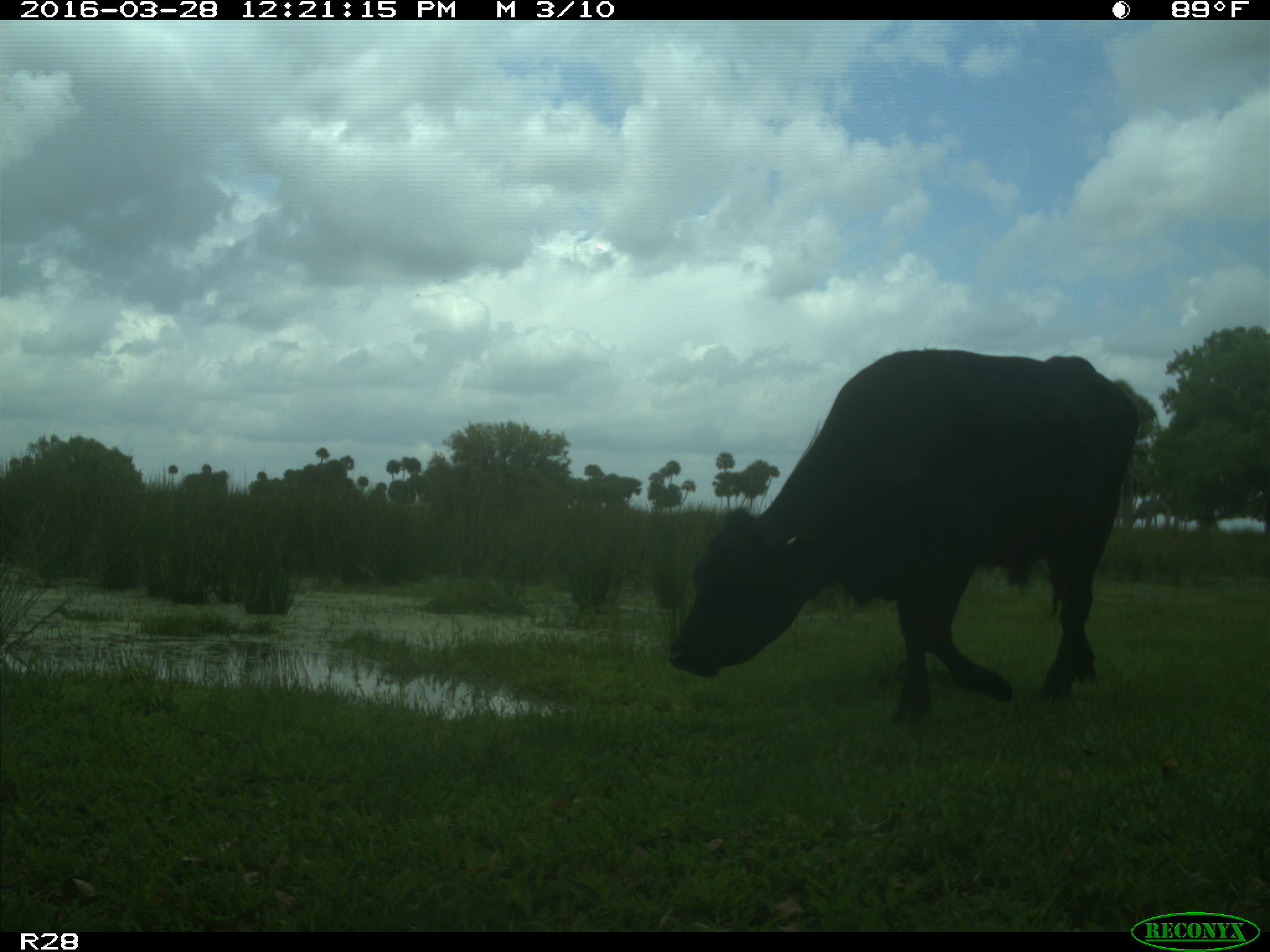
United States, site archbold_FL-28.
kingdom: Animalia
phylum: Chordata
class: Mammalia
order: Artiodactyla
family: Bovidae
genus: Bos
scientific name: Bos taurus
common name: domestic cow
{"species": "Bos taurus (domestic cow)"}